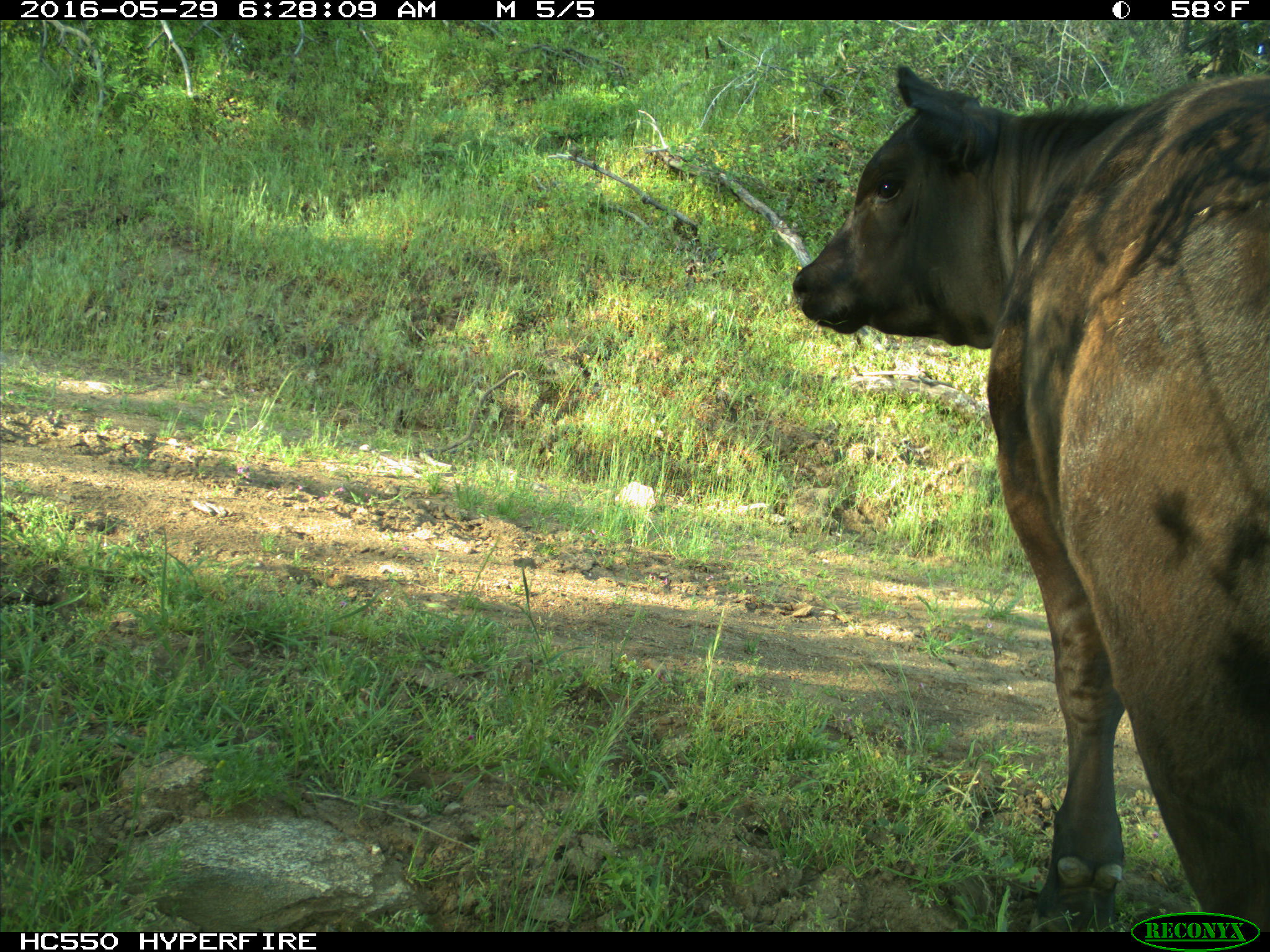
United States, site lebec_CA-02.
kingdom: Animalia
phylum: Chordata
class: Mammalia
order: Artiodactyla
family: Bovidae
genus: Bos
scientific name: Bos taurus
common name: domestic cow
Bos taurus (domestic cow).